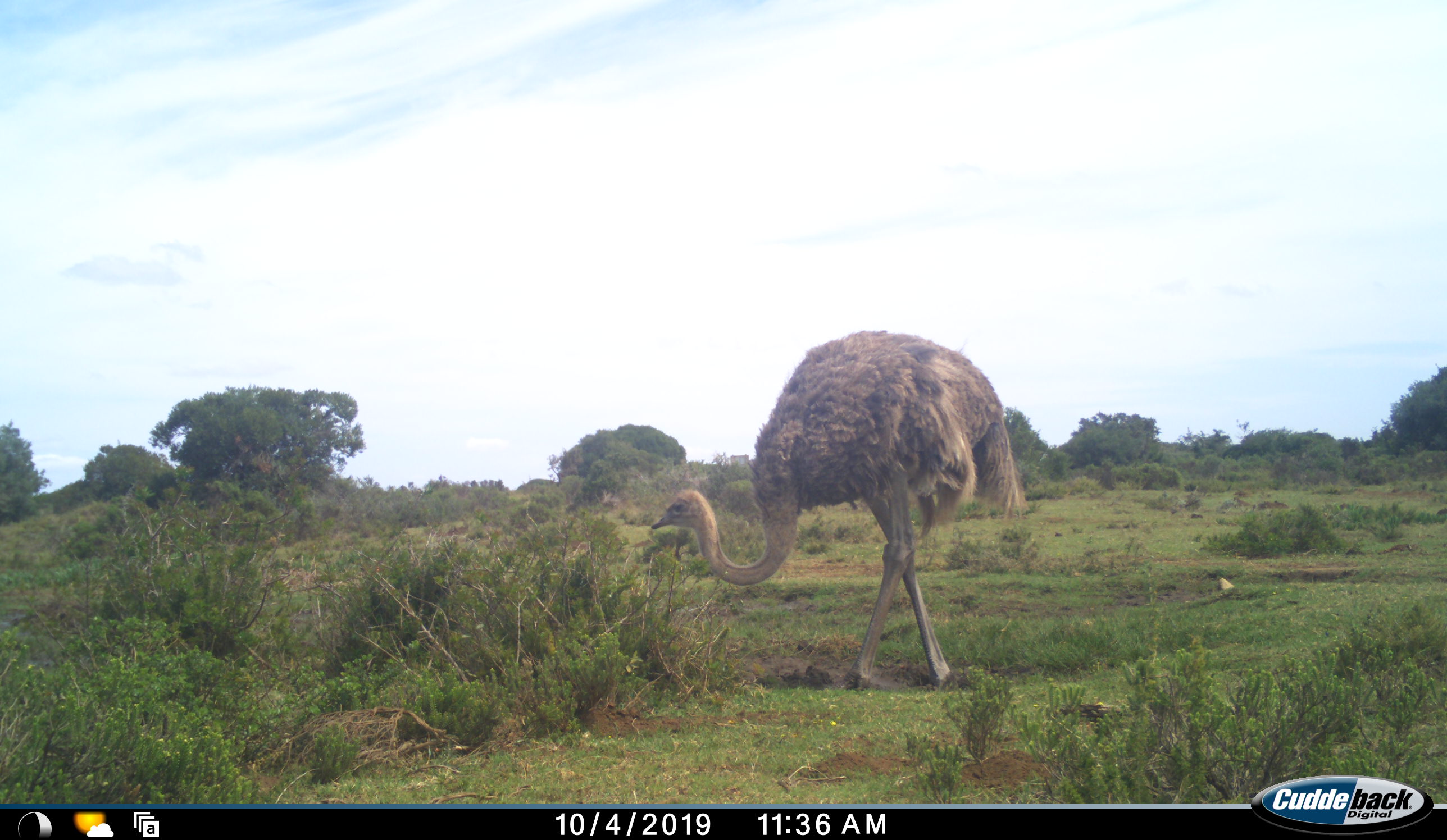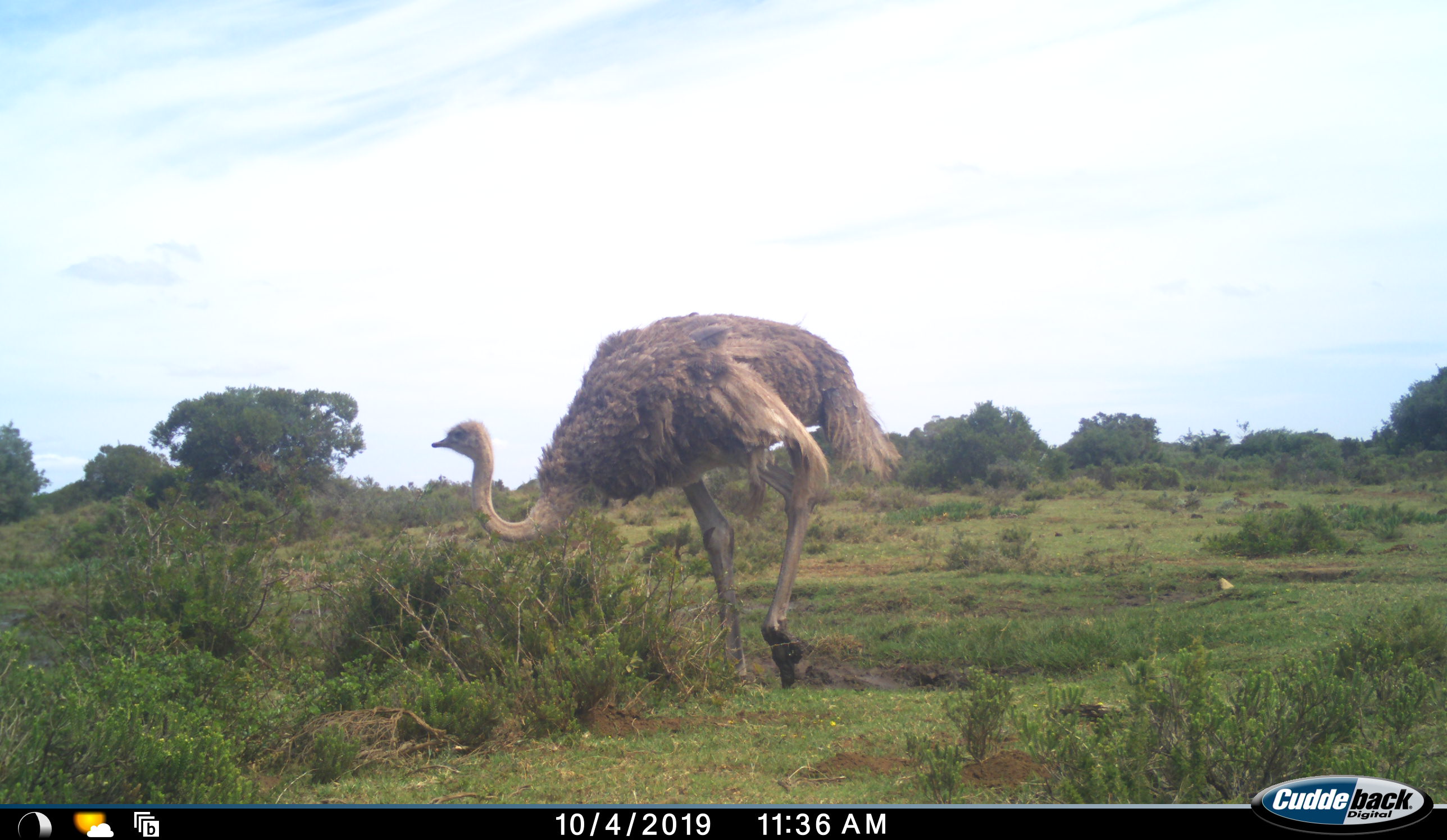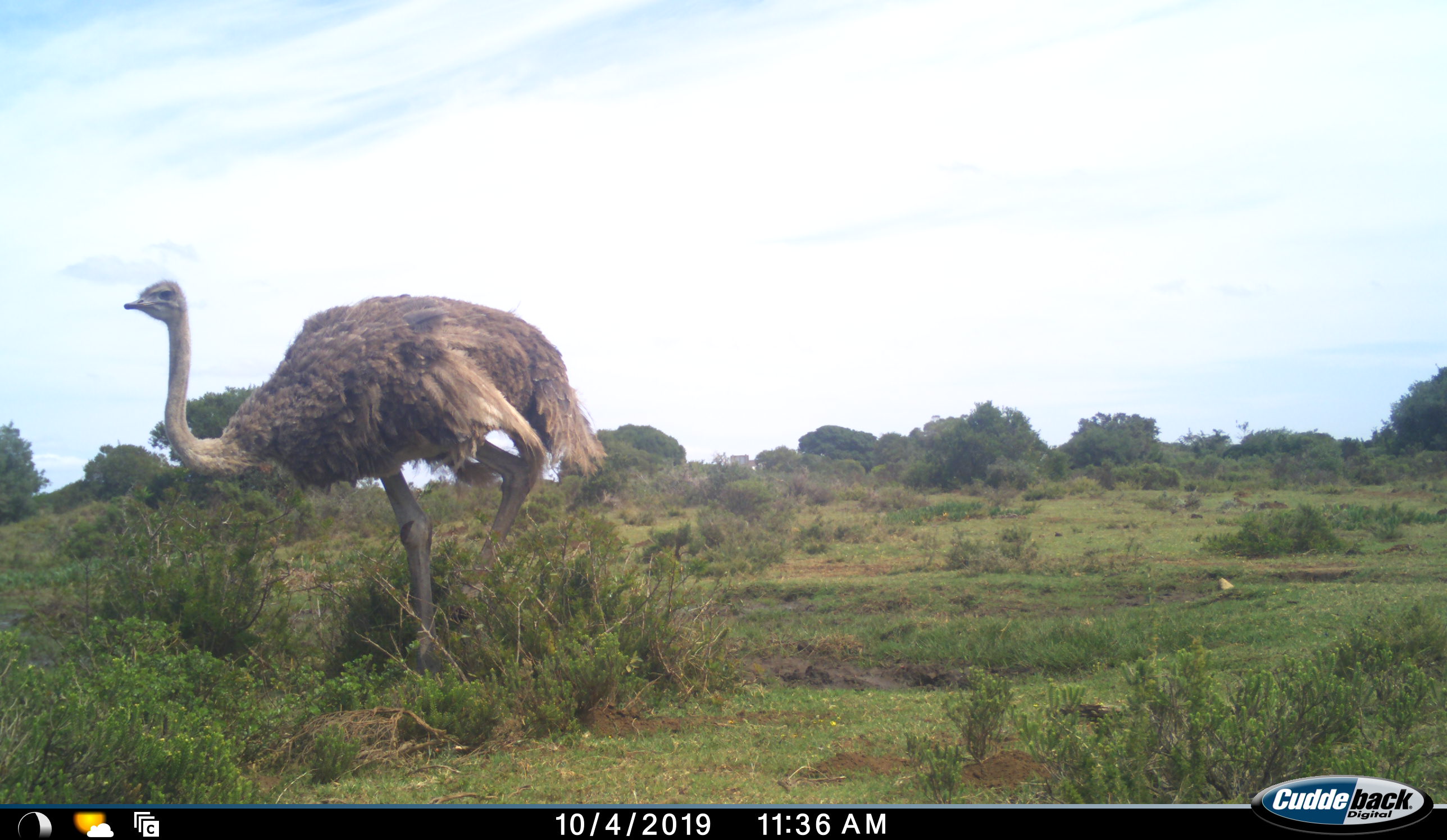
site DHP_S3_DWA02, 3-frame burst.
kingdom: Animalia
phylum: Chordata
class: Aves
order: Struthioniformes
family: Struthionidae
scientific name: Struthionidae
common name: ostrich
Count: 1.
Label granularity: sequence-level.